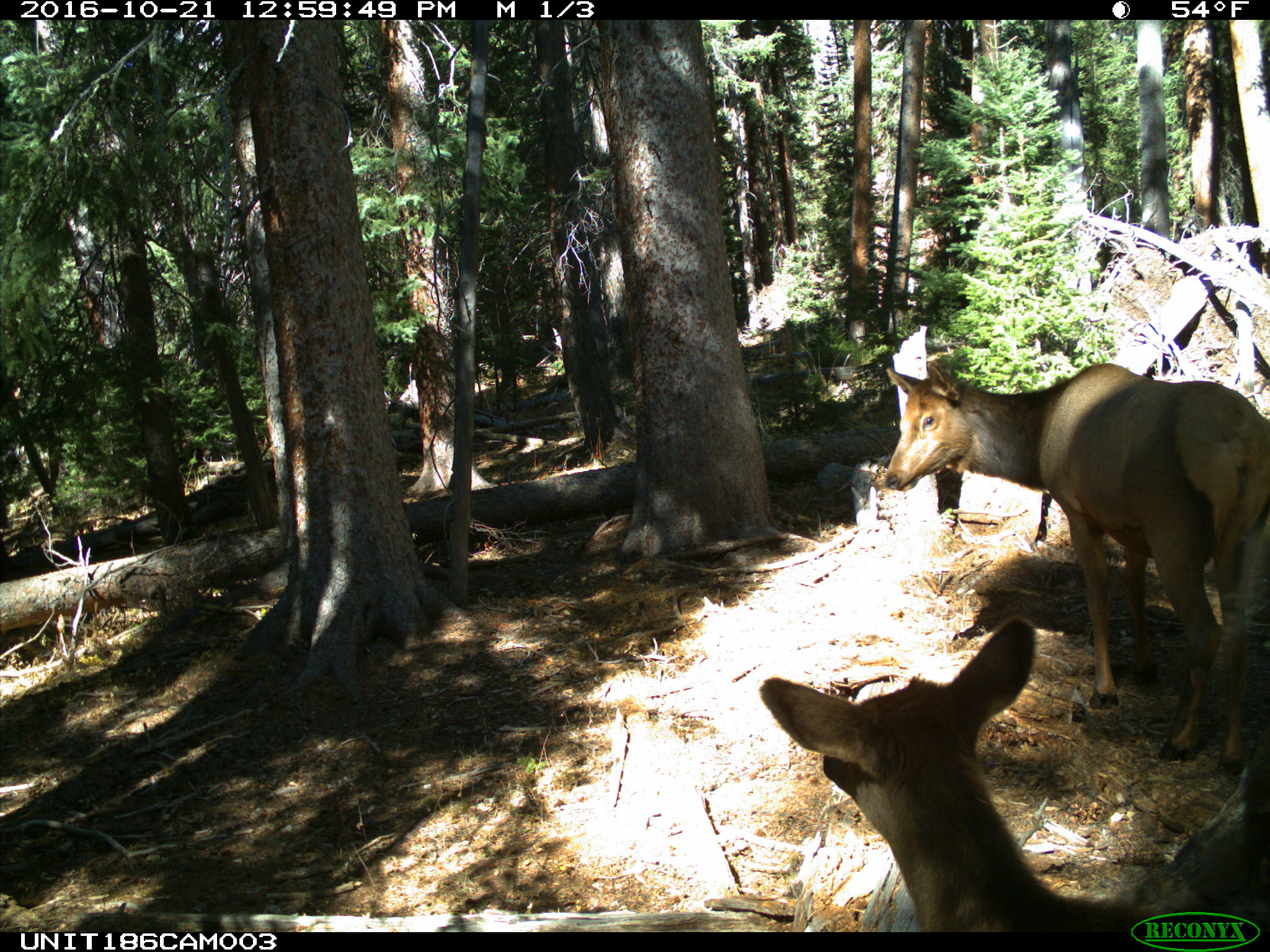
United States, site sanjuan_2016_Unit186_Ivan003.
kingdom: Animalia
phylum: Chordata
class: Mammalia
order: Artiodactyla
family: Cervidae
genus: Cervus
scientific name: Cervus elaphus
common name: red deer